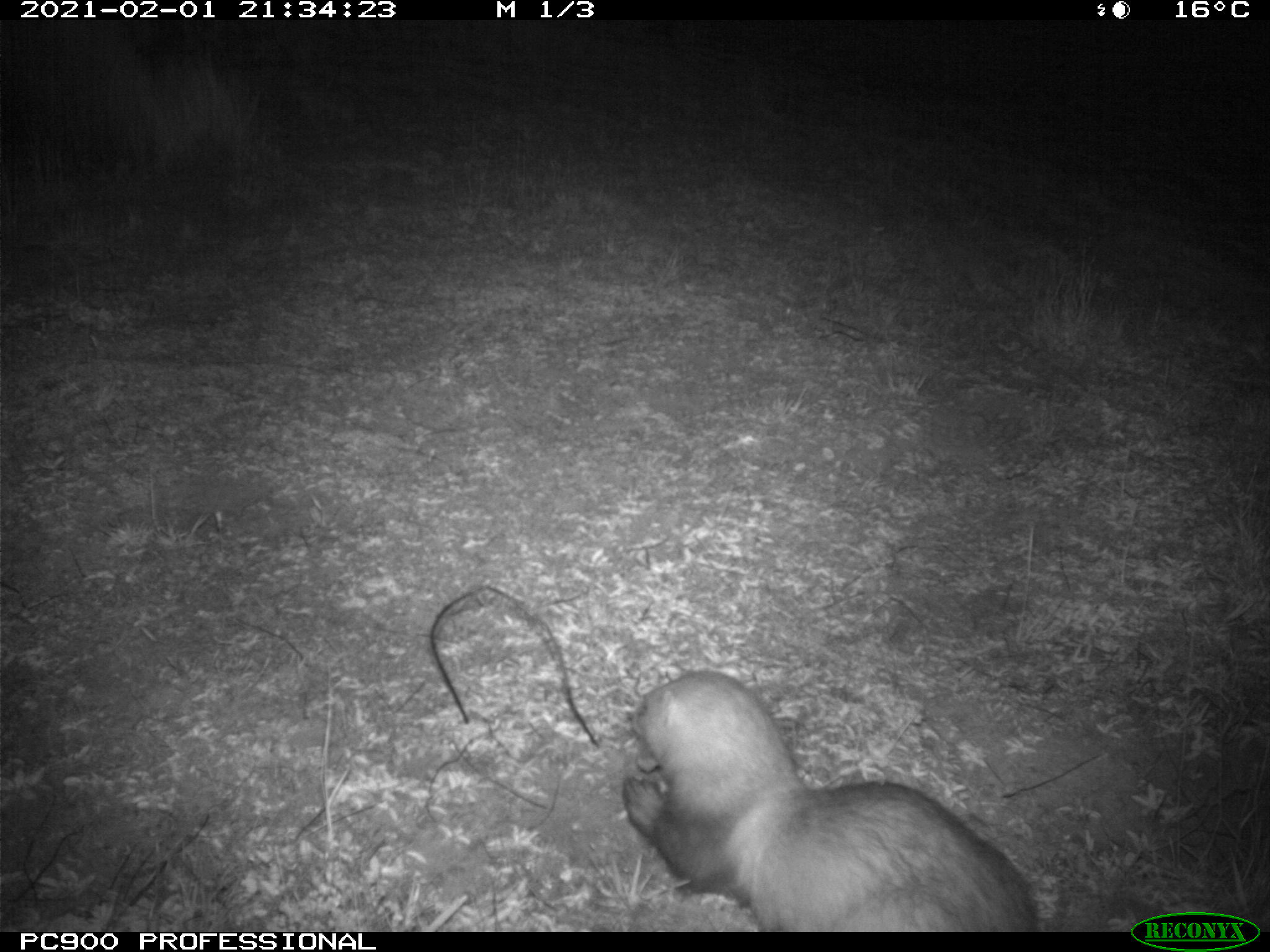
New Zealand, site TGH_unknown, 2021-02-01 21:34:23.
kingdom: Animalia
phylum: Chordata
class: Mammalia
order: Carnivora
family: Mustelidae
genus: Mustela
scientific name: Mustela furo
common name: ferret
Ferret (Mustela furo).